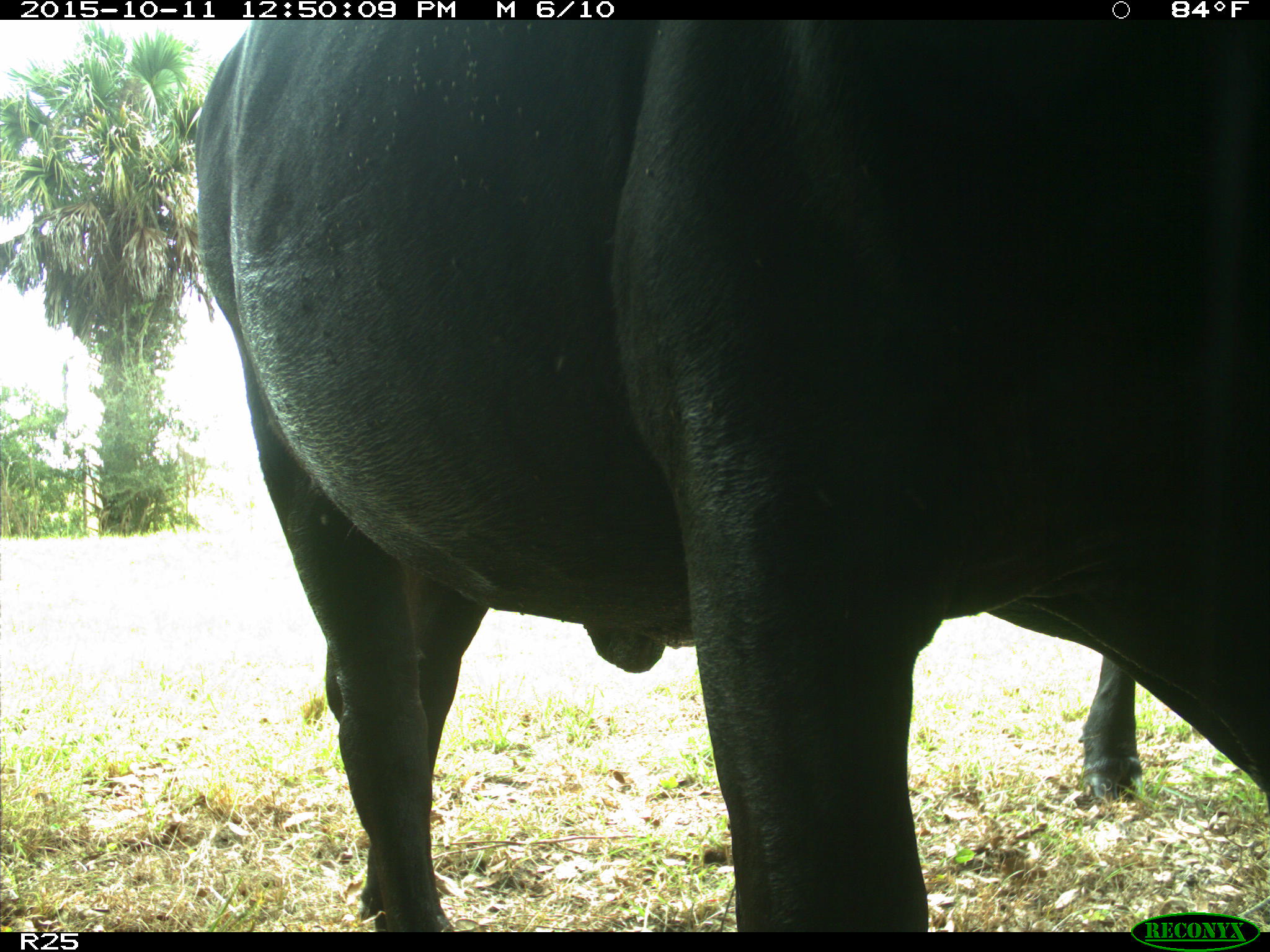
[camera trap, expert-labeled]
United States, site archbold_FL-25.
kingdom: Animalia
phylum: Chordata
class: Mammalia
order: Artiodactyla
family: Bovidae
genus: Bos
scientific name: Bos taurus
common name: domestic cow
Bos taurus (domestic cow).